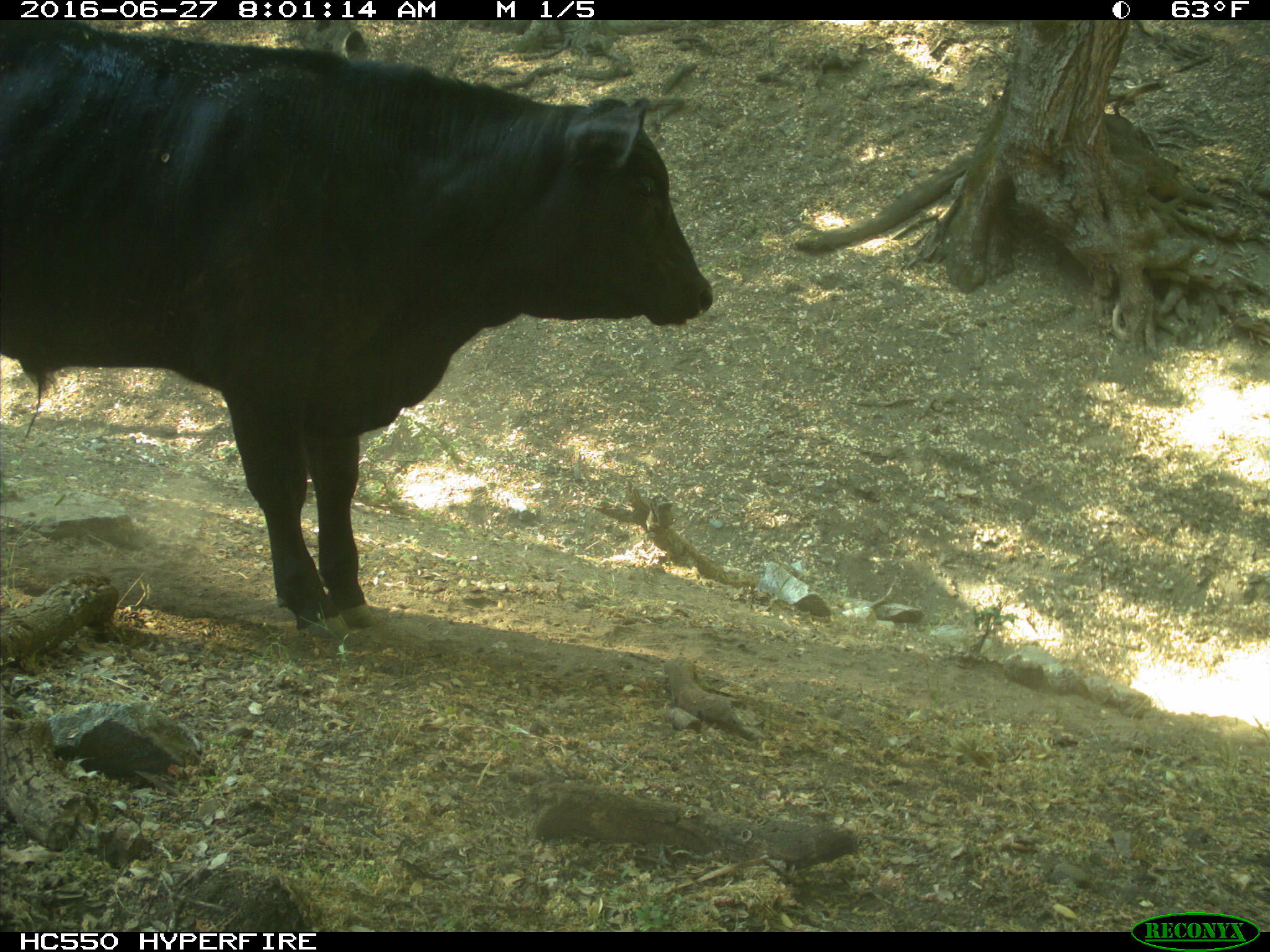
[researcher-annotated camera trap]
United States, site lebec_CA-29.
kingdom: Animalia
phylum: Chordata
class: Mammalia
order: Artiodactyla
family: Bovidae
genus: Bos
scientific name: Bos taurus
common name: domestic cow